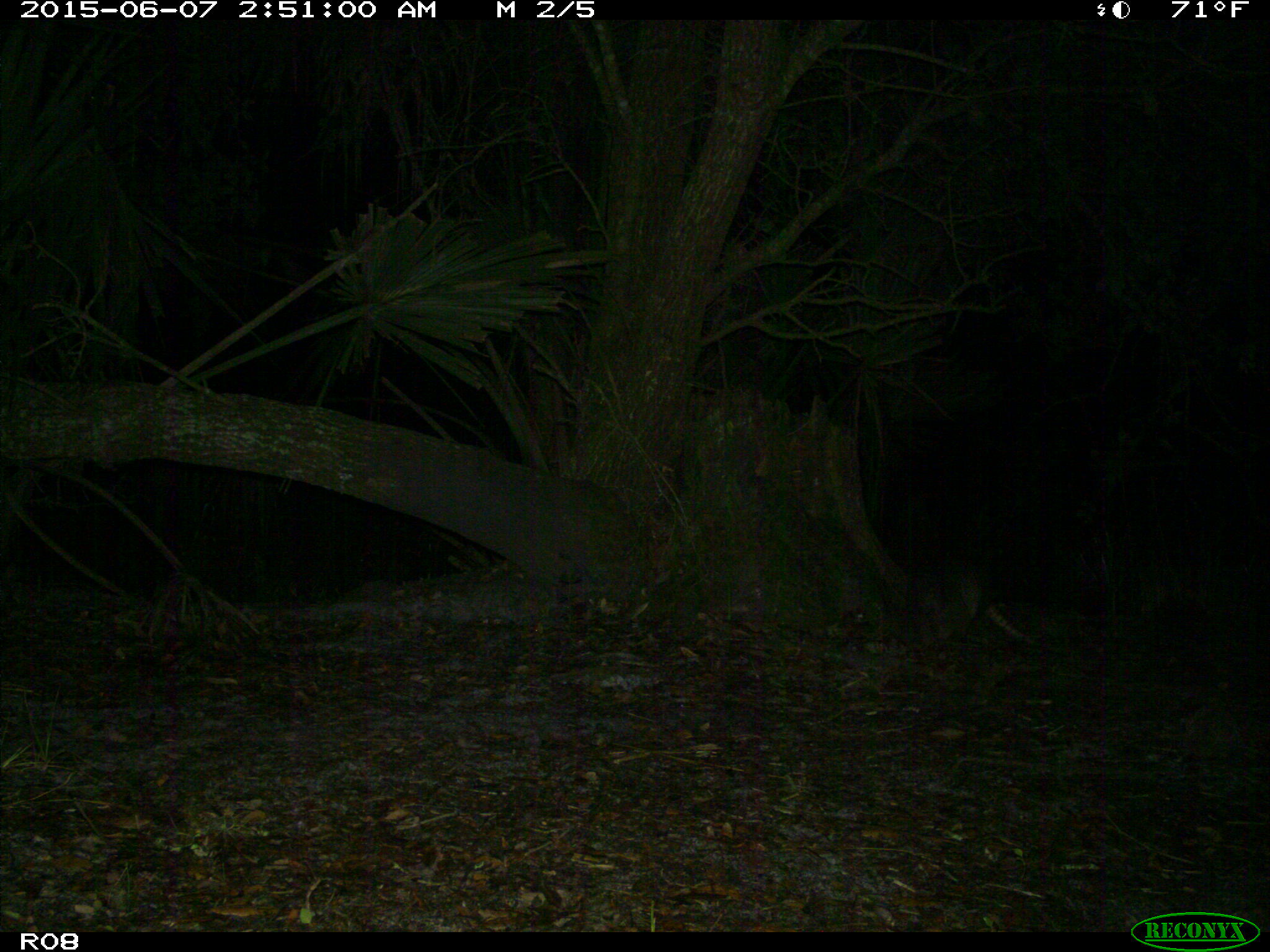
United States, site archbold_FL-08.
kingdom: Animalia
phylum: Chordata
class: Mammalia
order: Cingulata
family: Dasypodidae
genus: Dasypus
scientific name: Dasypus novemcinctus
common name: nine-banded armadillo